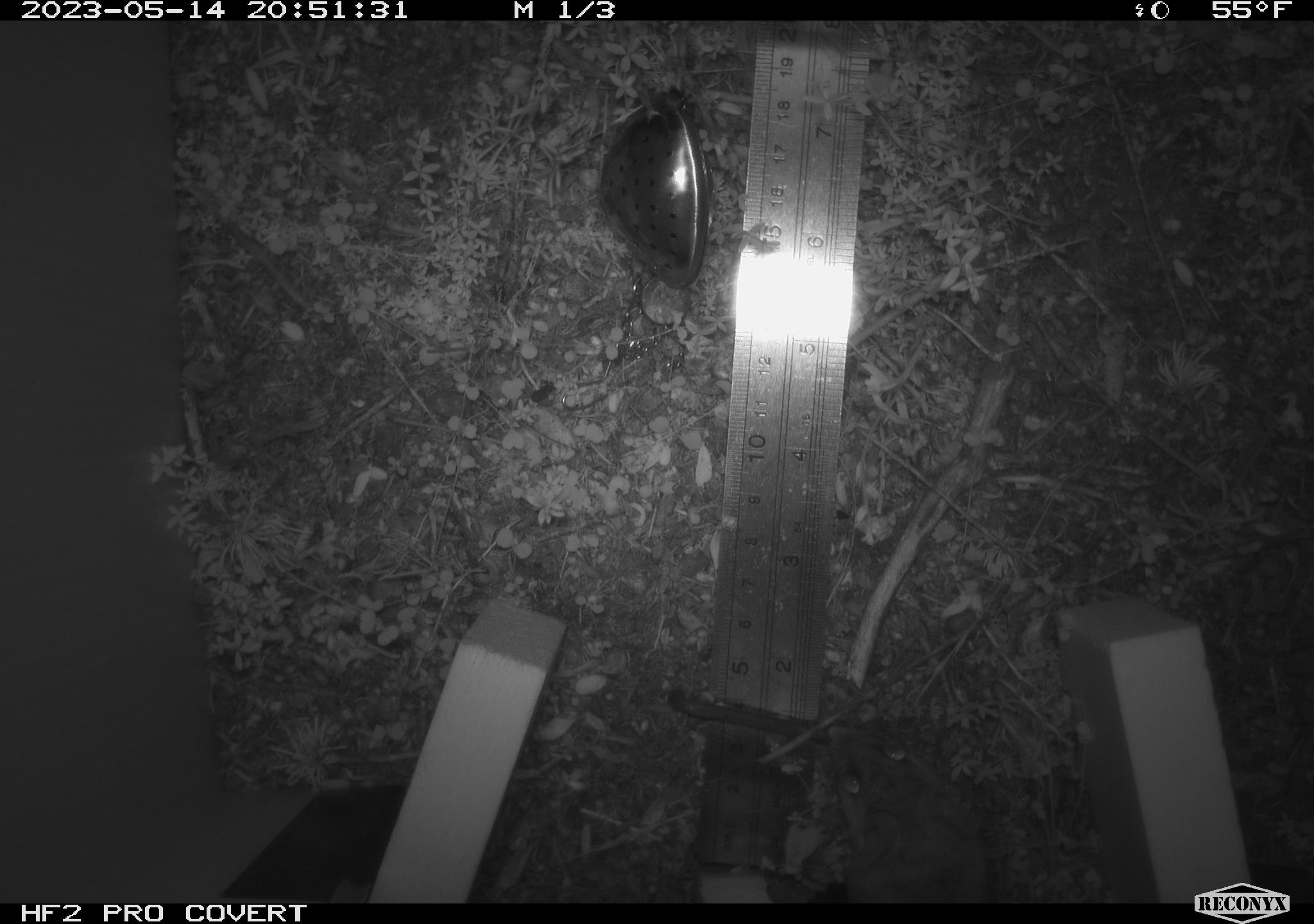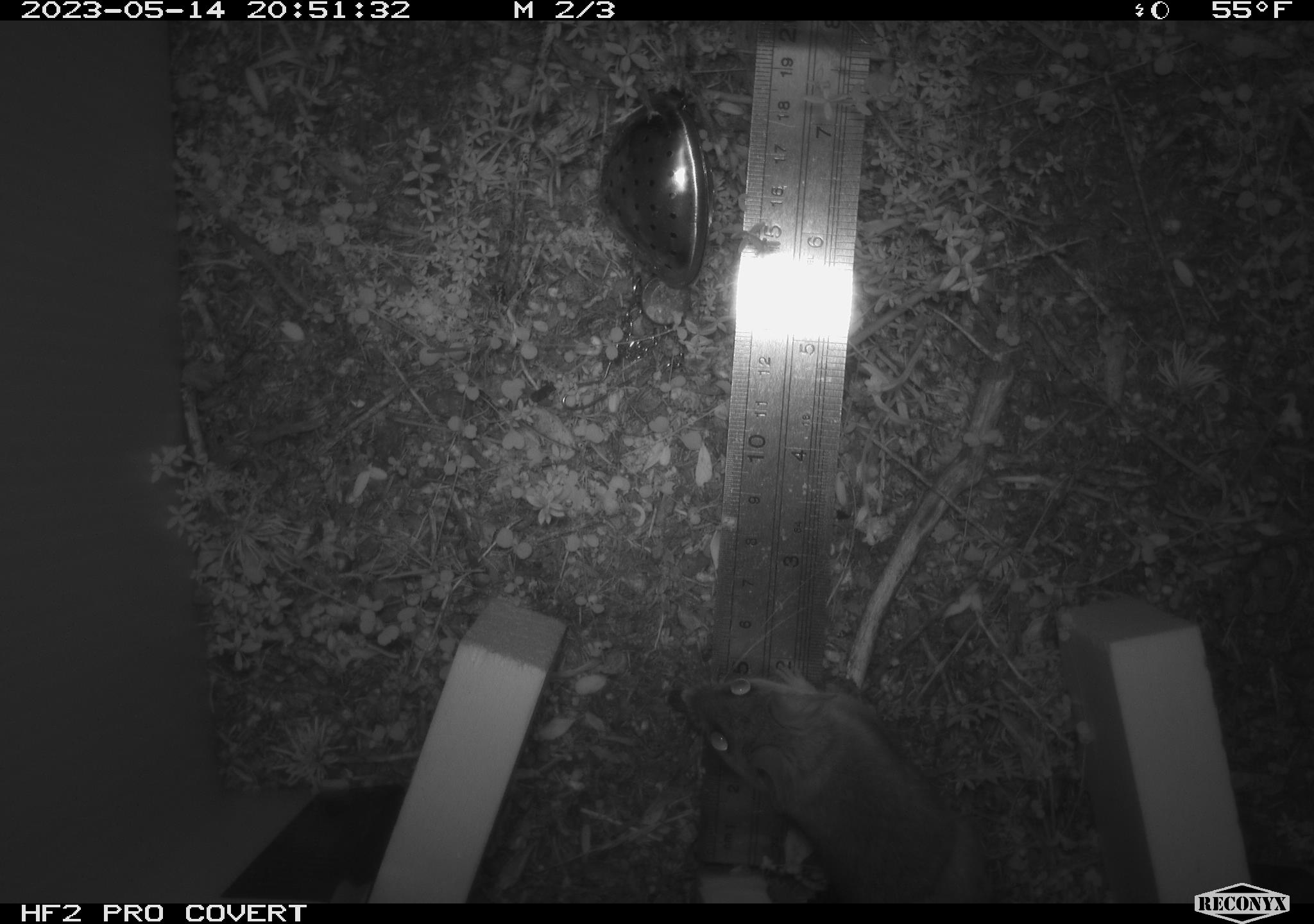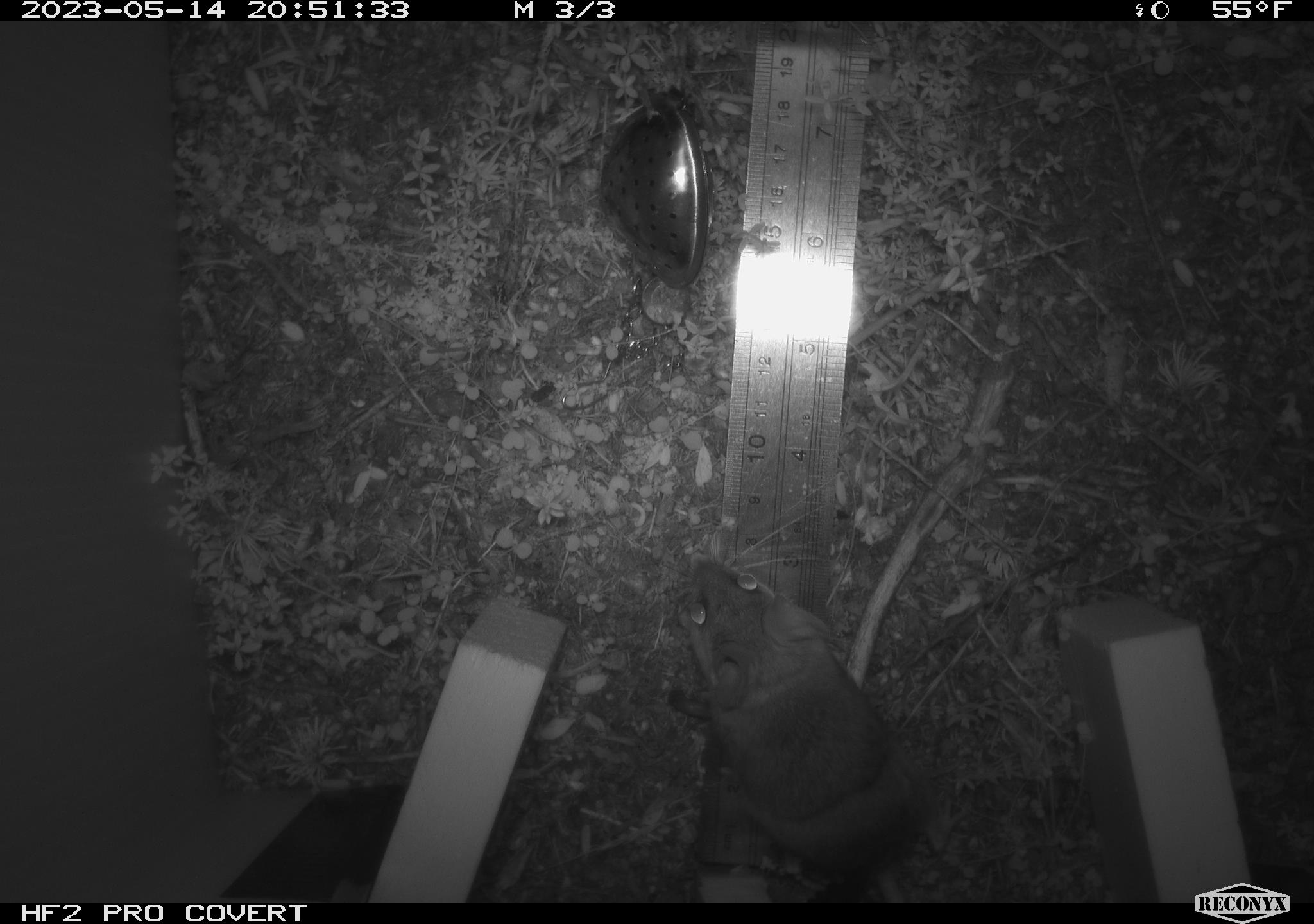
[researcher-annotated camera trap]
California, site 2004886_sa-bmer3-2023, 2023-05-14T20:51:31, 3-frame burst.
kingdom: Animalia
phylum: Chordata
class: Mammalia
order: Rodentia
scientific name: Rodentia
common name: mouse species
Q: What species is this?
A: Mouse species (Rodentia).